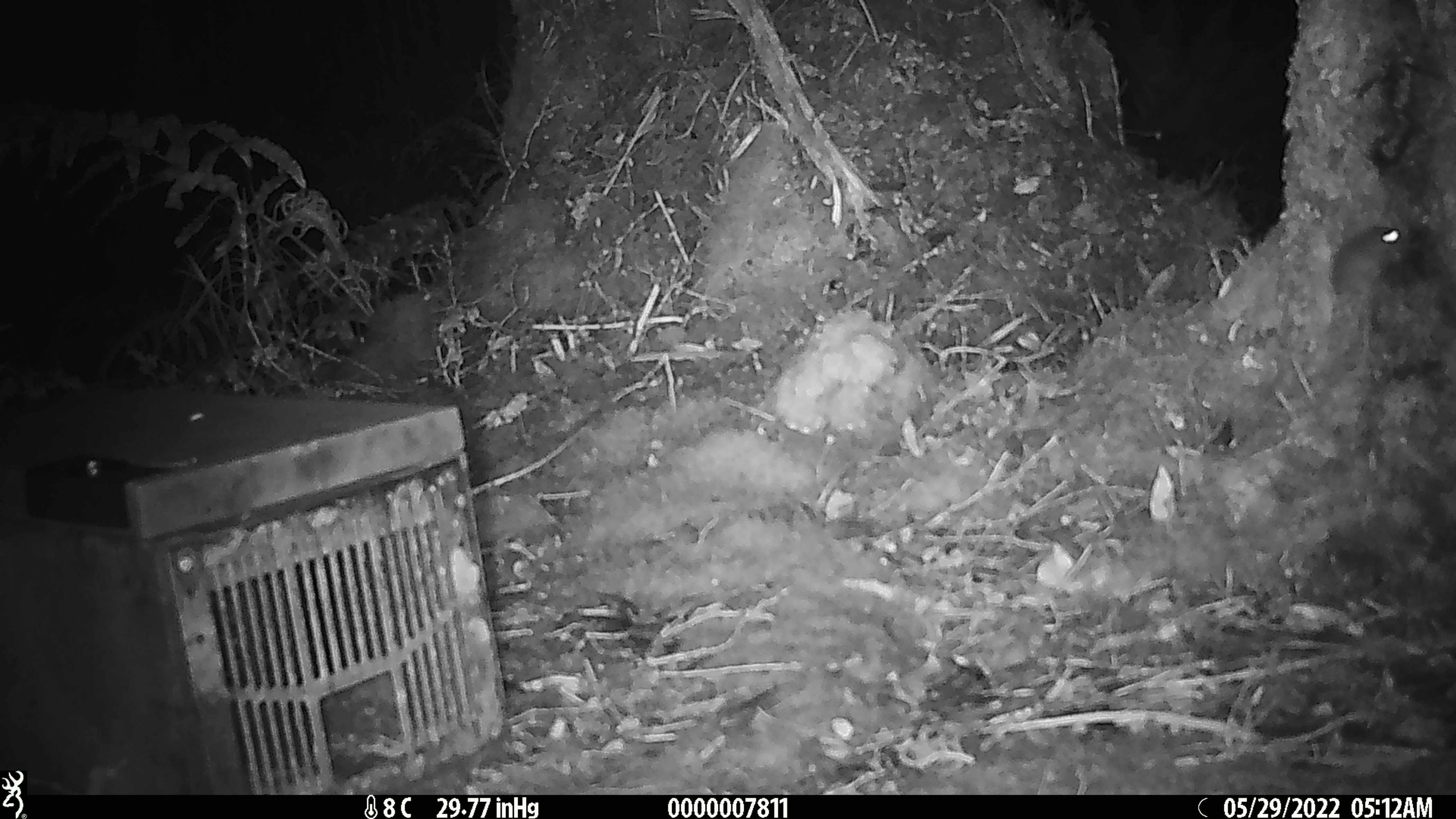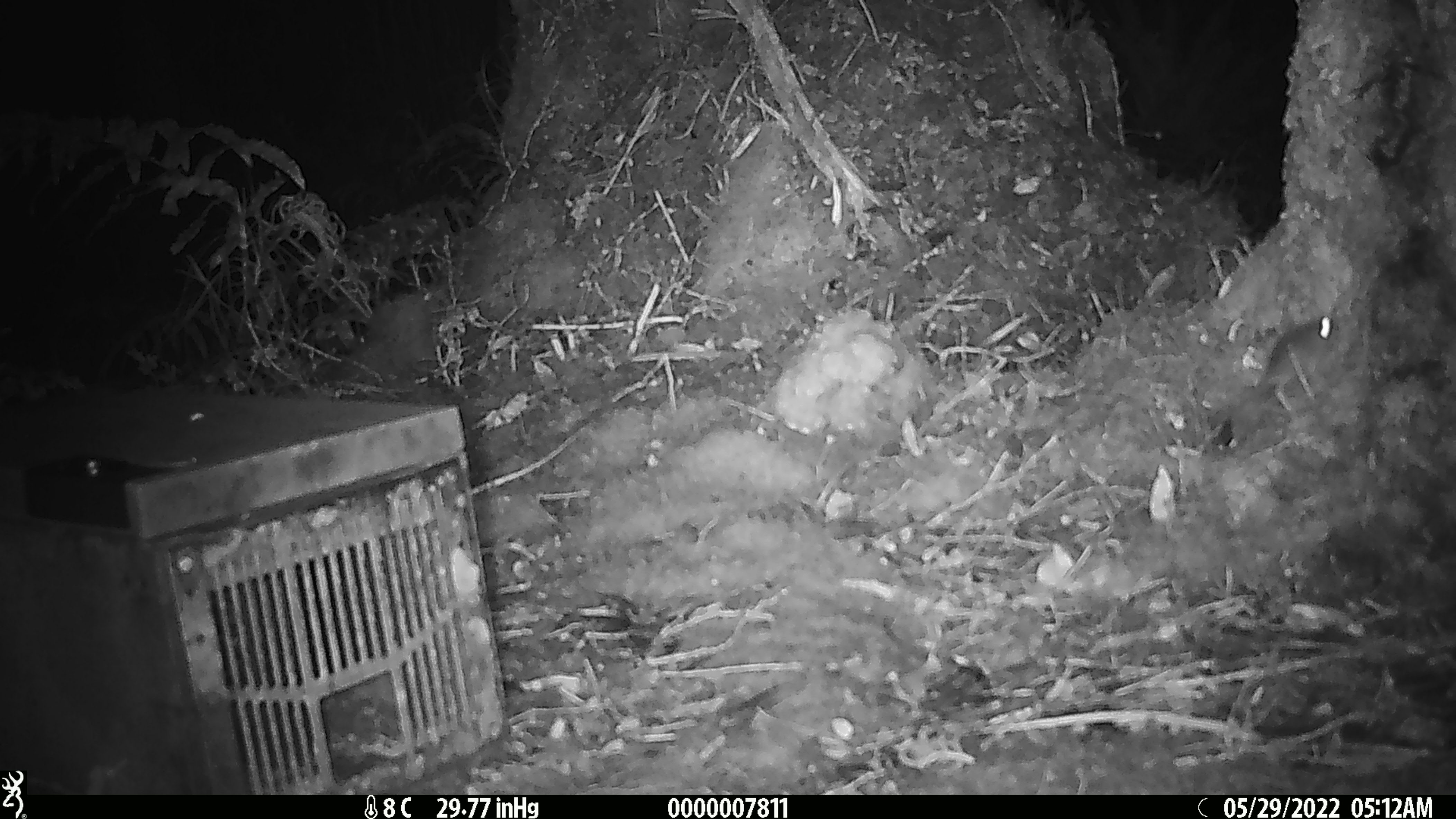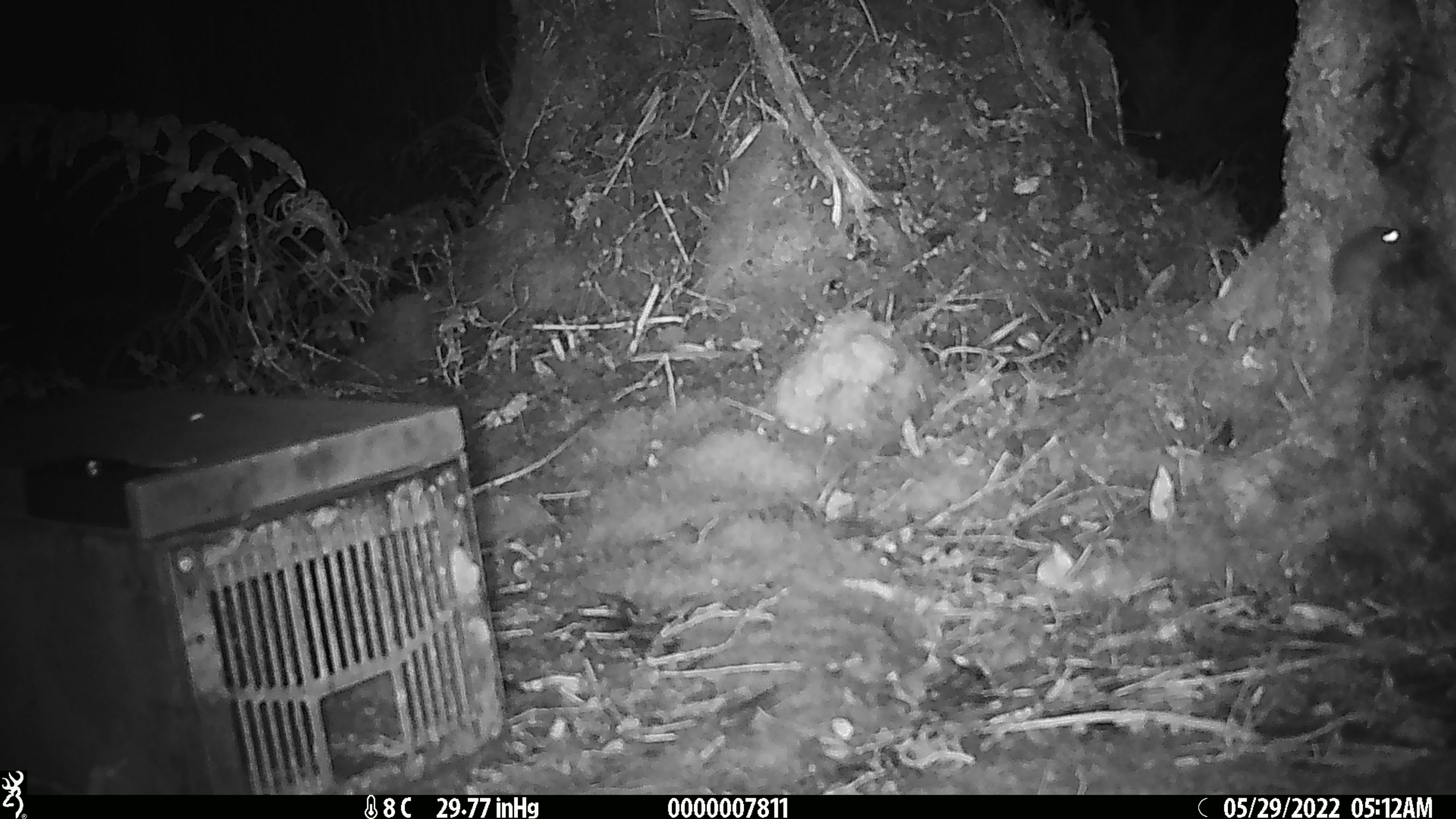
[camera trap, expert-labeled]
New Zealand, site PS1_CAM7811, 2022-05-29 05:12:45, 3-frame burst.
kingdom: Animalia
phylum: Chordata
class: Mammalia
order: Rodentia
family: Muridae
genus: Mus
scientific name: Mus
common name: mouse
Mouse (Mus).